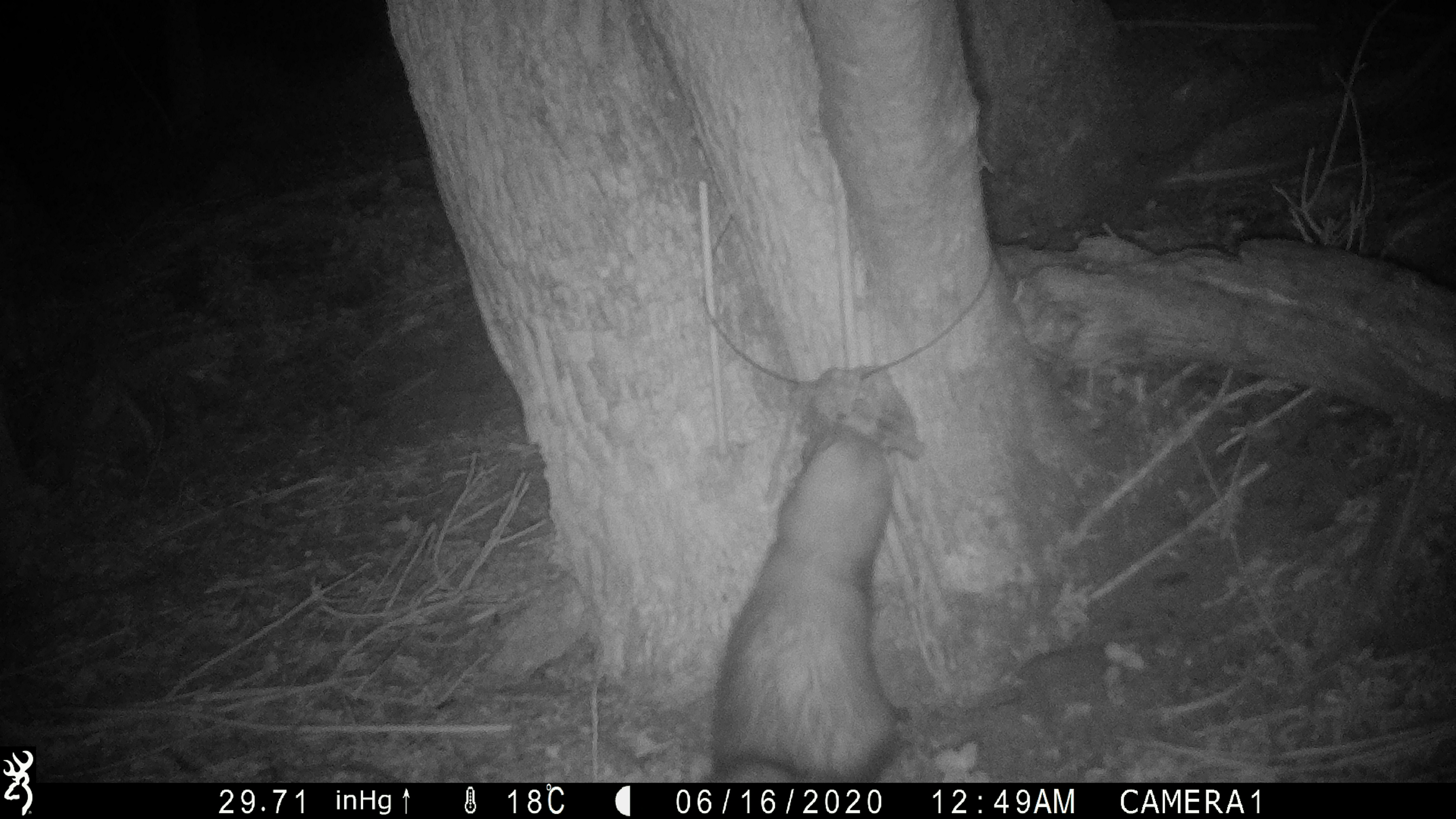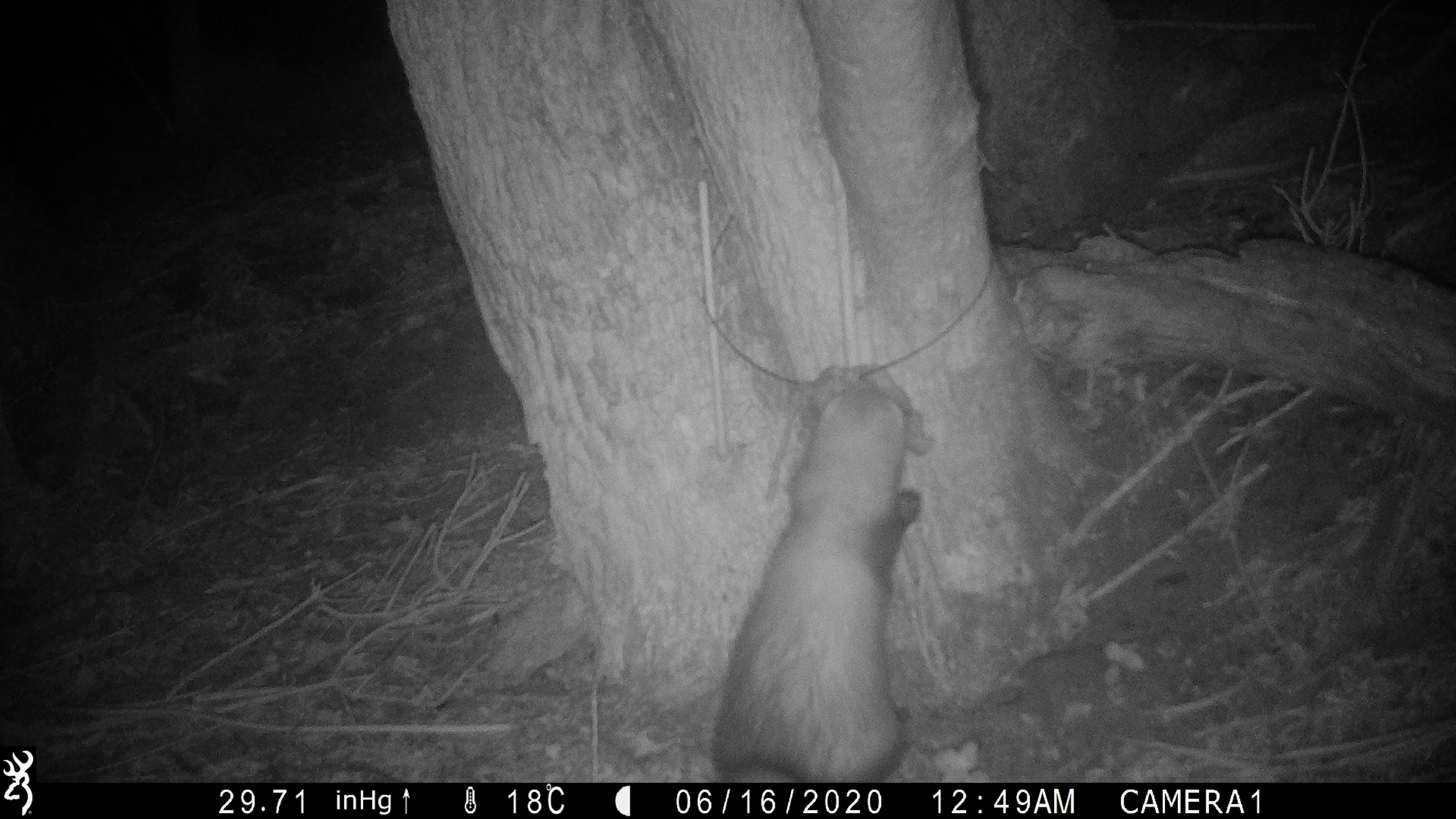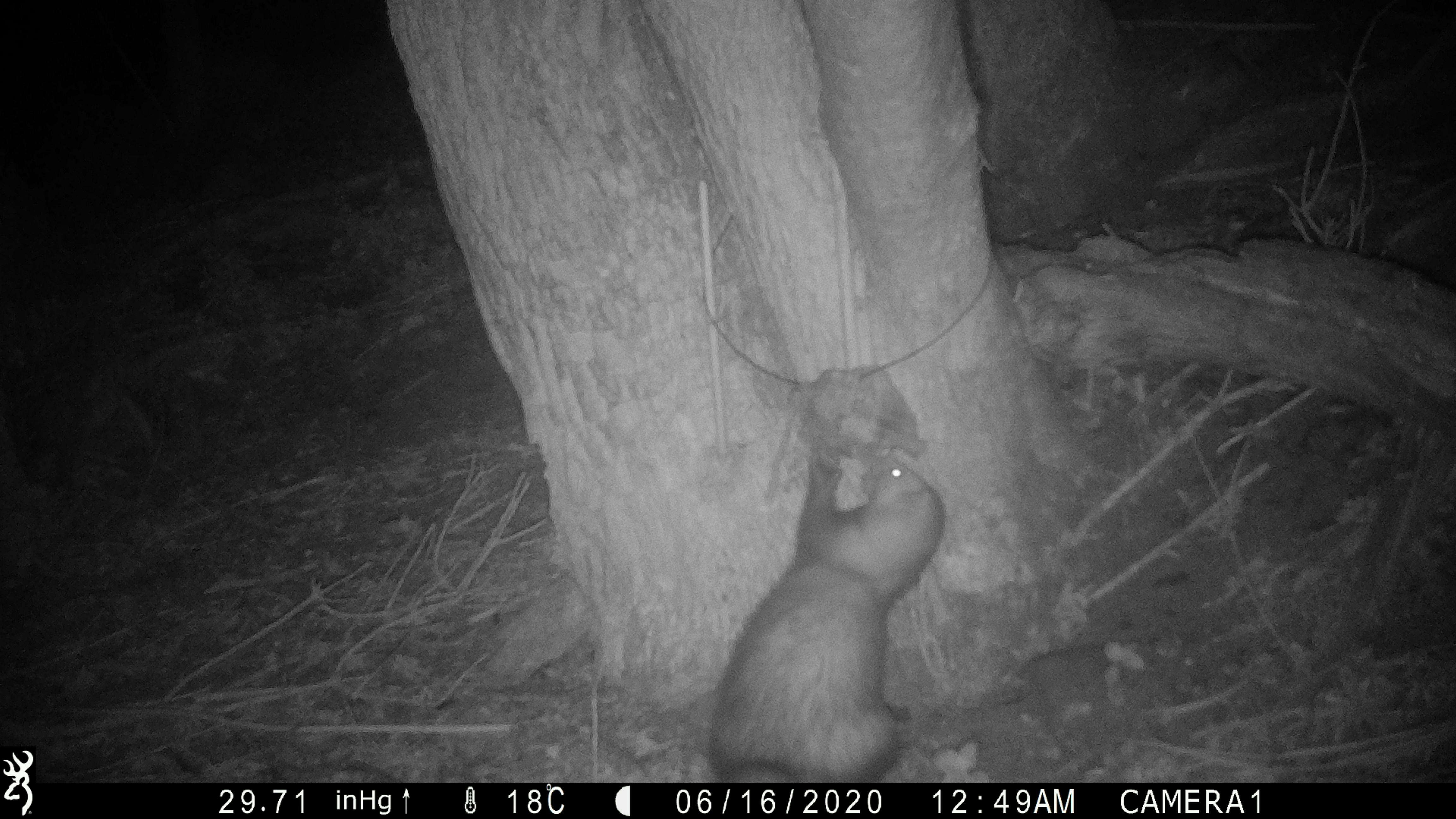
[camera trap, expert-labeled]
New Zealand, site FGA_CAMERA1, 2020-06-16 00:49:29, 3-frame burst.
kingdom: Animalia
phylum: Chordata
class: Mammalia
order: Carnivora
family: Mustelidae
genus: Mustela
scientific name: Mustela furo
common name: ferret